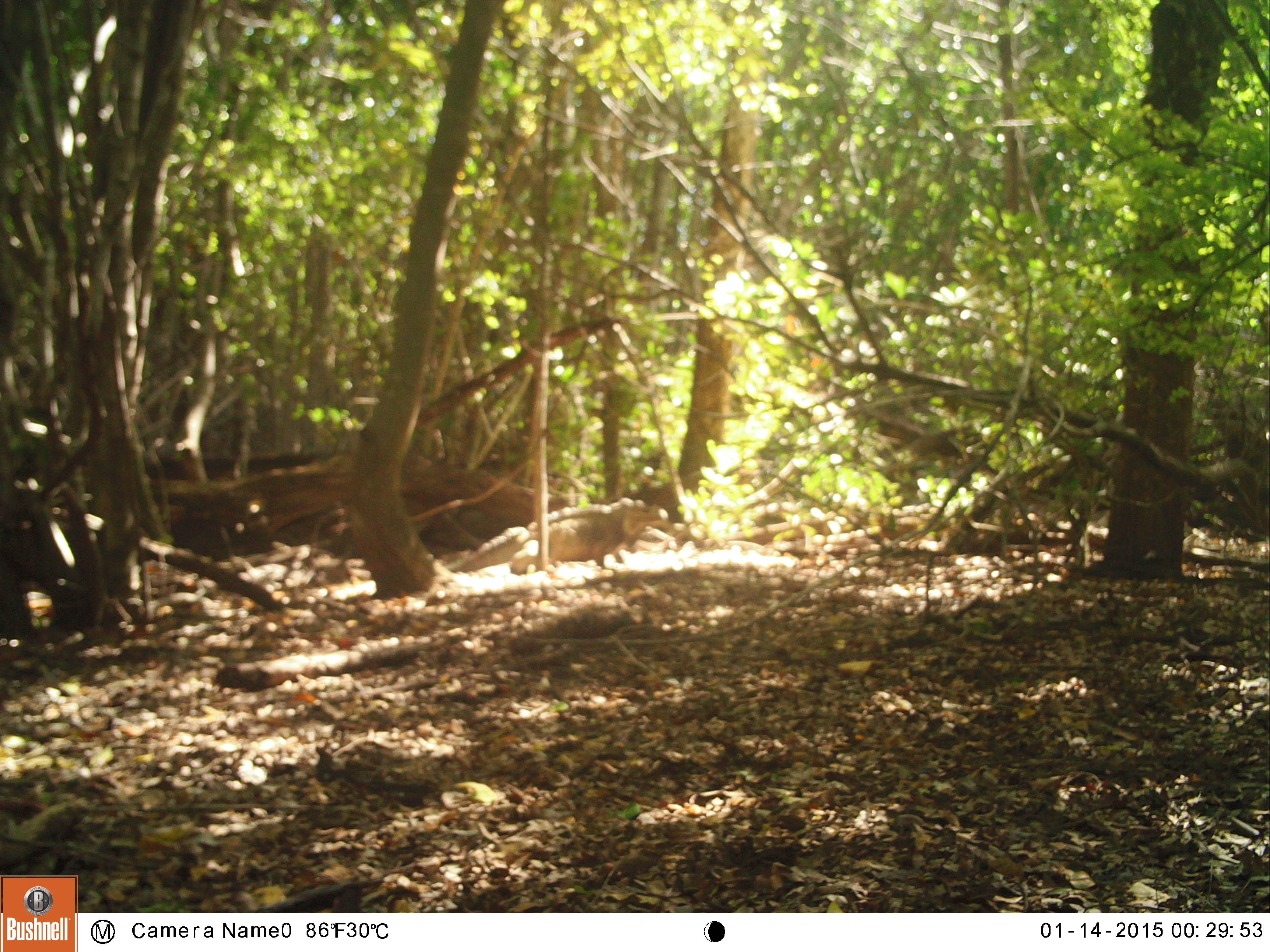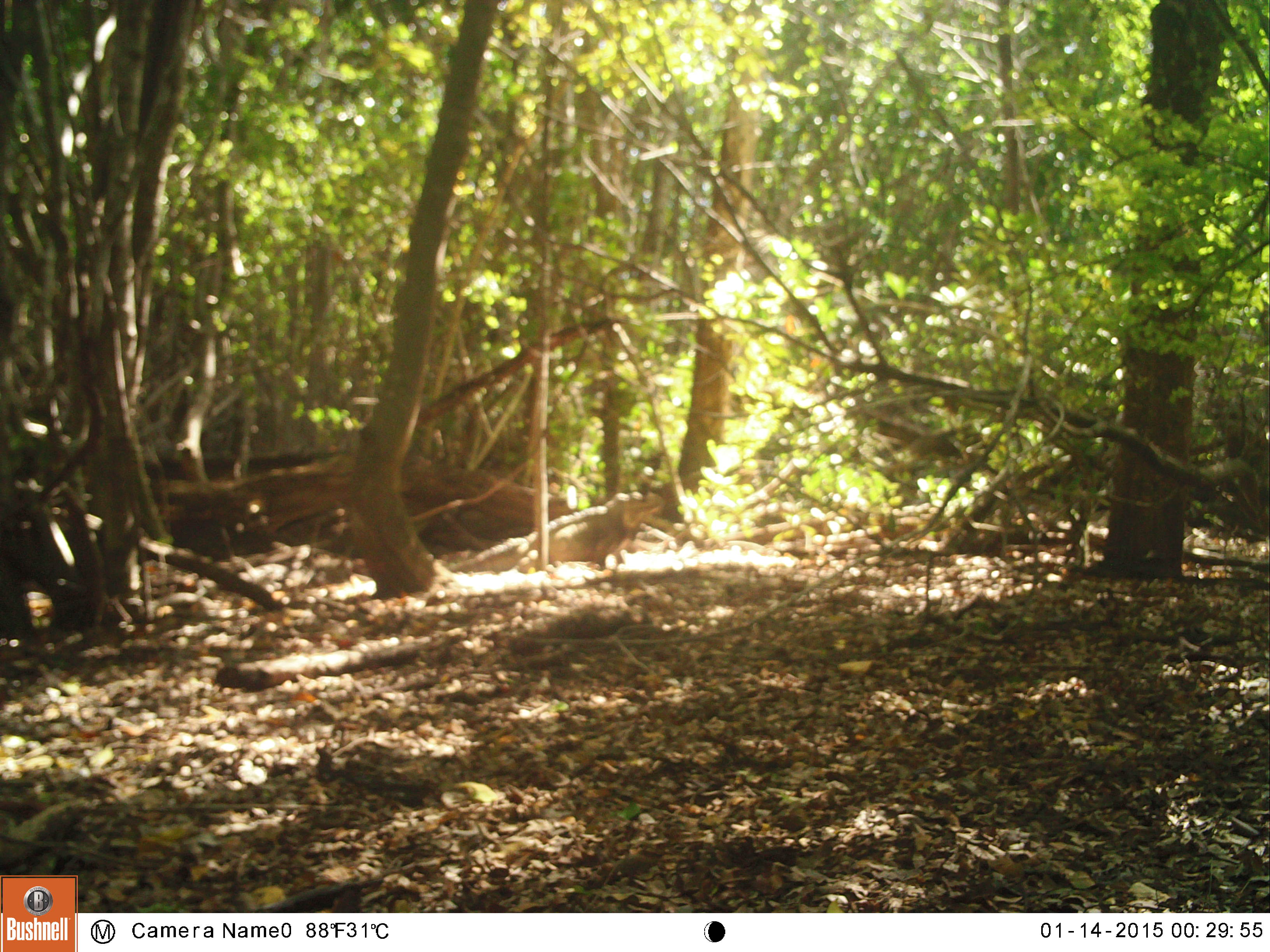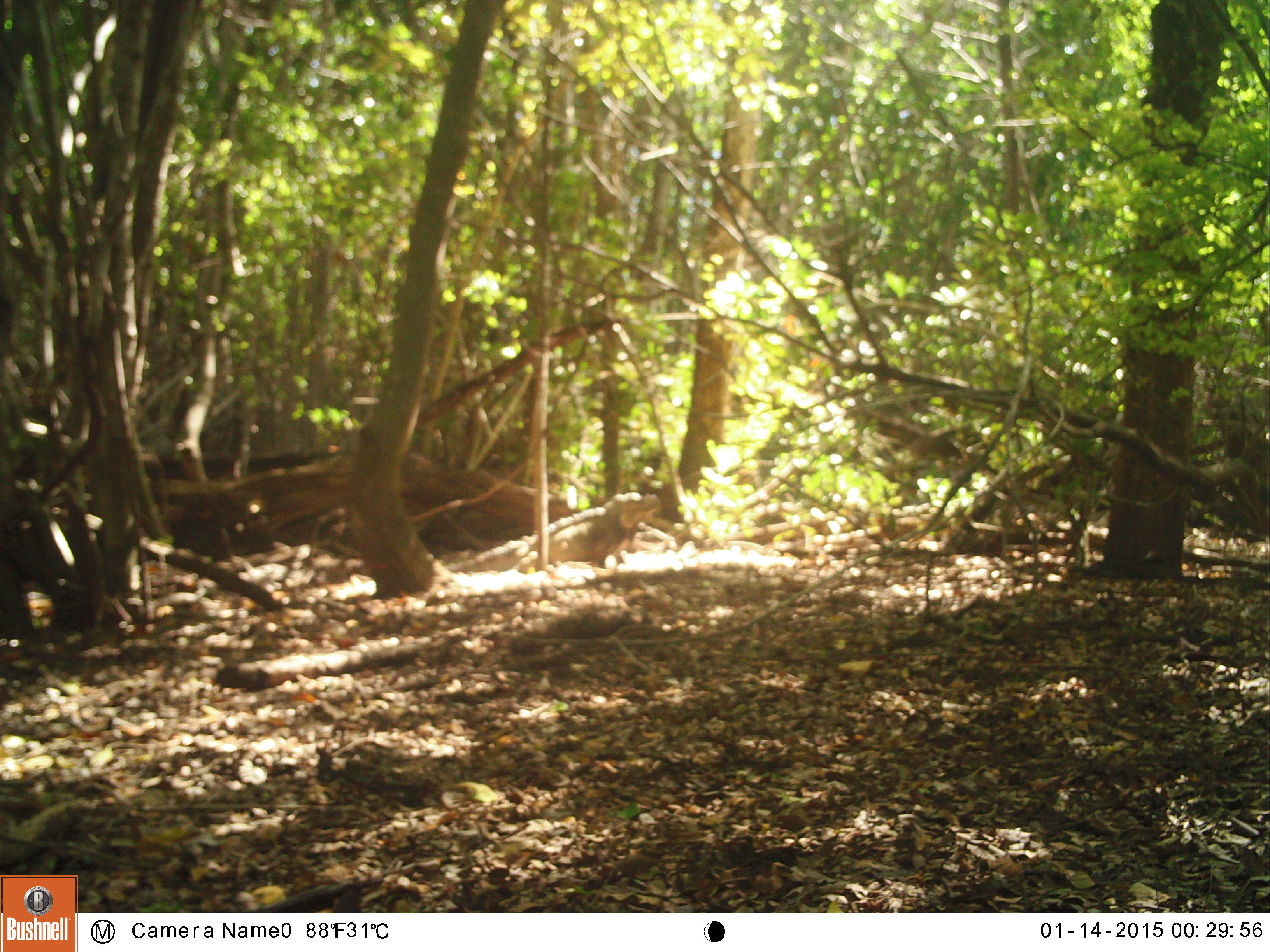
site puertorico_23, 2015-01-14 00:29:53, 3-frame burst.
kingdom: Animalia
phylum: Chordata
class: Reptilia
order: Squamata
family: Iguanidae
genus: Iguana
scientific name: Iguana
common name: typical iguanas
Iguana (typical iguanas).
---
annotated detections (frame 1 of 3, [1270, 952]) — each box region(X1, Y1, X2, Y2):
iguana: region(443, 490, 664, 579)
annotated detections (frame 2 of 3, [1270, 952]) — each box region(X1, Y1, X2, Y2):
iguana: region(444, 485, 661, 576)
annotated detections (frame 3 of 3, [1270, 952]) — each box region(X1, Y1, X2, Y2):
iguana: region(447, 488, 661, 582)